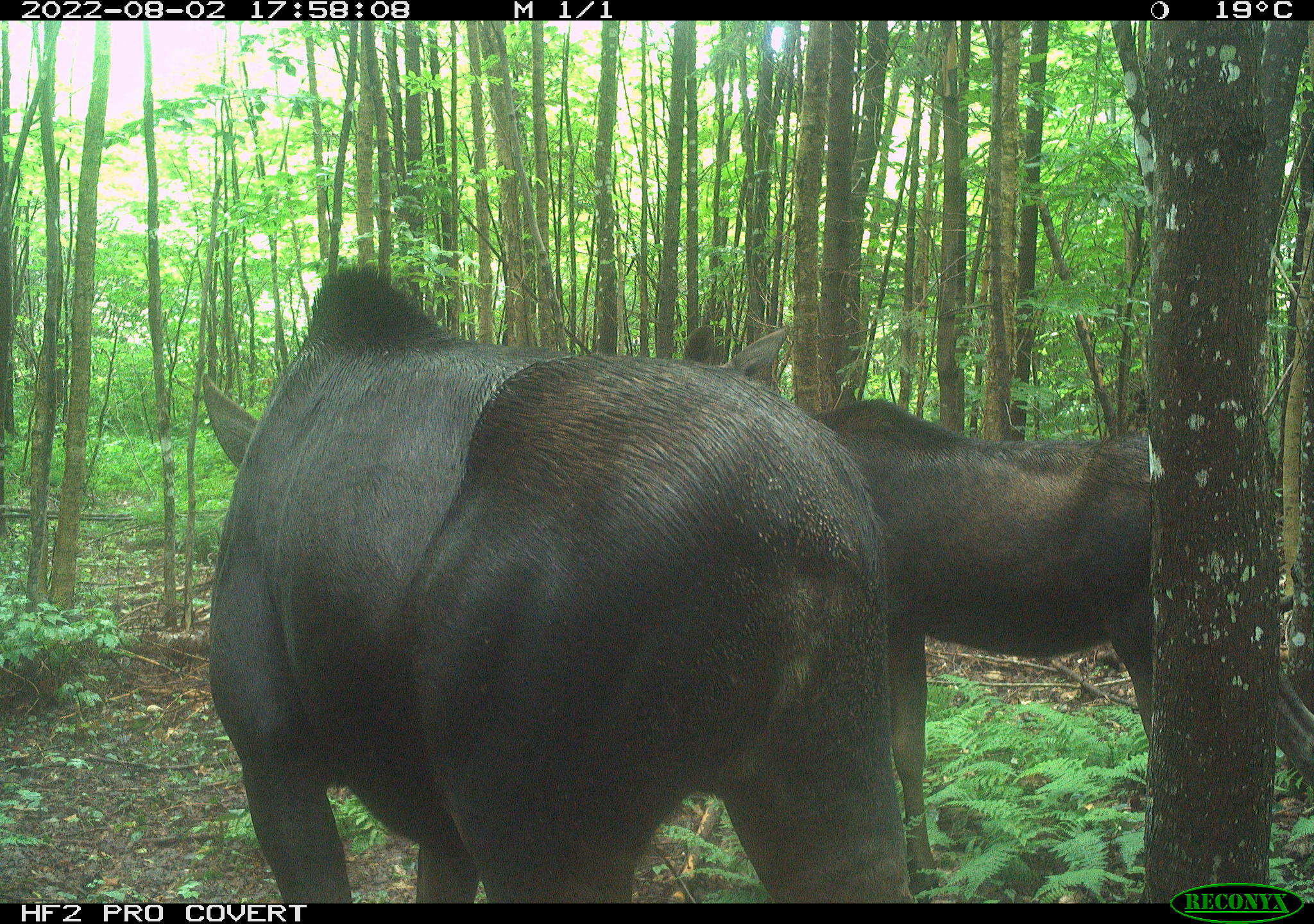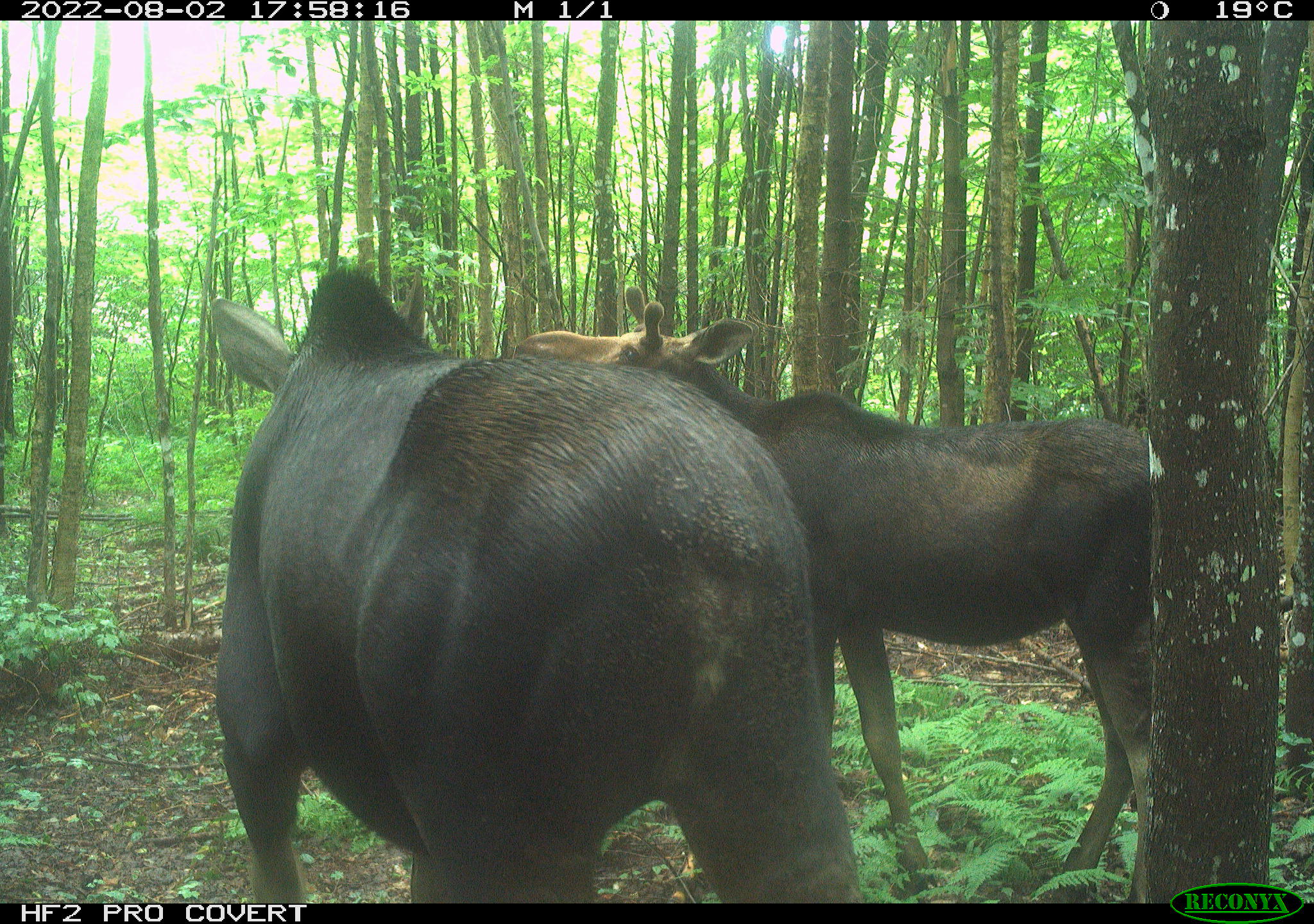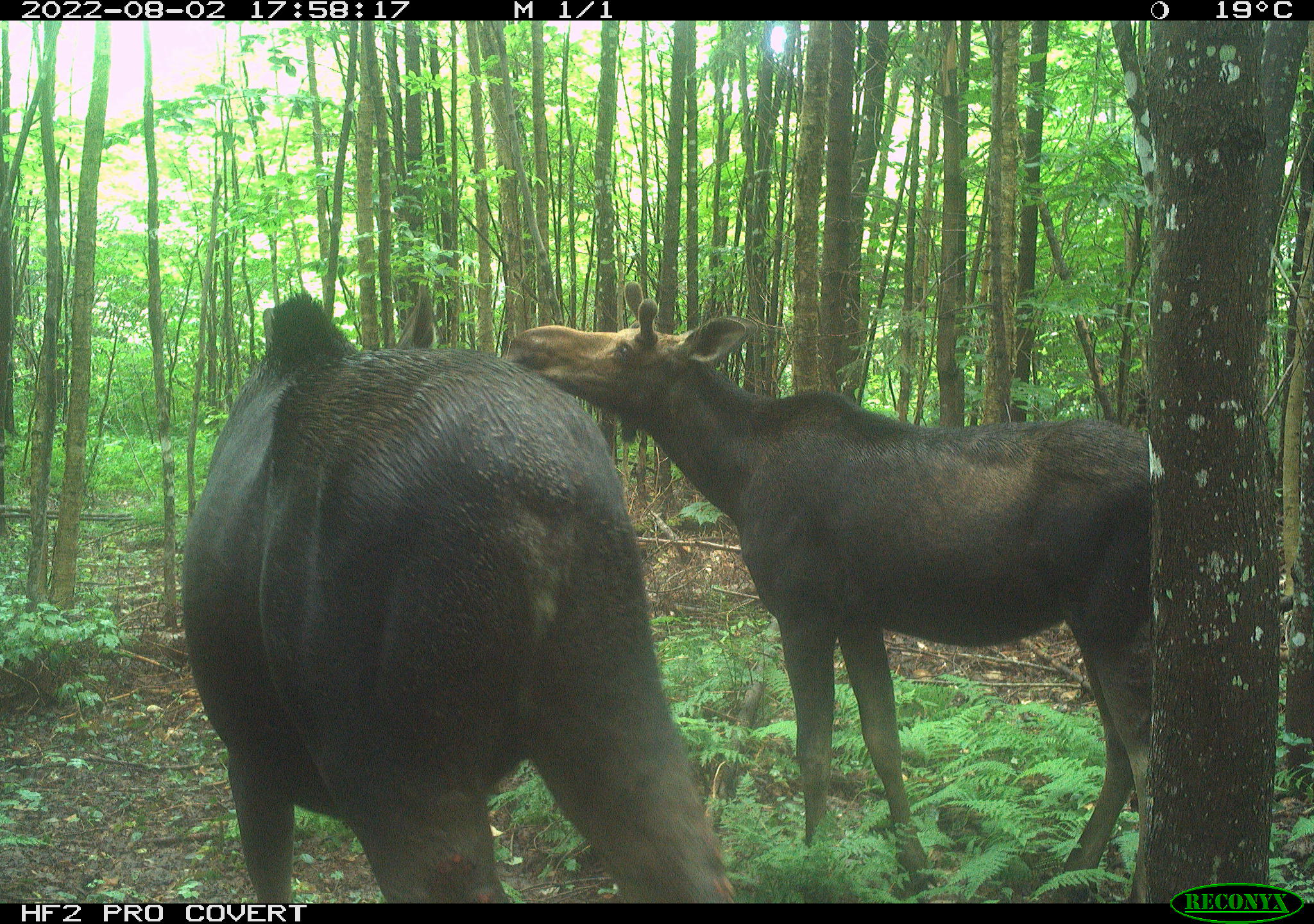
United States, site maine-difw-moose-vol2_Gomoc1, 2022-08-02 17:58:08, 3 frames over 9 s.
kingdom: Animalia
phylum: Chordata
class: Mammalia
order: Artiodactyla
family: Cervidae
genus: Alces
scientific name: Alces alces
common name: moose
Moose (Alces alces).